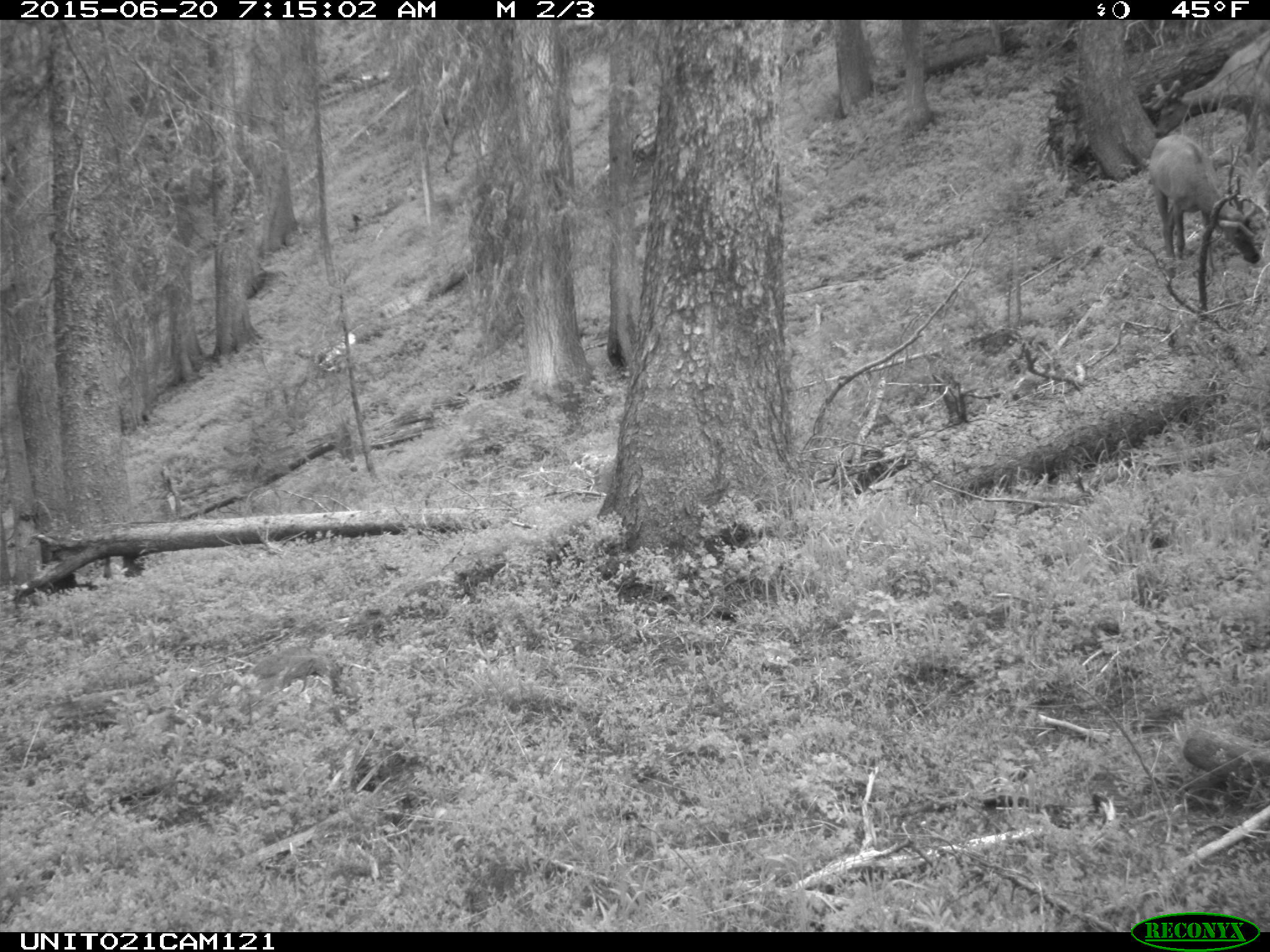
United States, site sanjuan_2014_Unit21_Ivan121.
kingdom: Animalia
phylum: Chordata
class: Mammalia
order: Artiodactyla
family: Cervidae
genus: Cervus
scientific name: Cervus elaphus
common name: red deer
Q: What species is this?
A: Cervus elaphus (red deer).